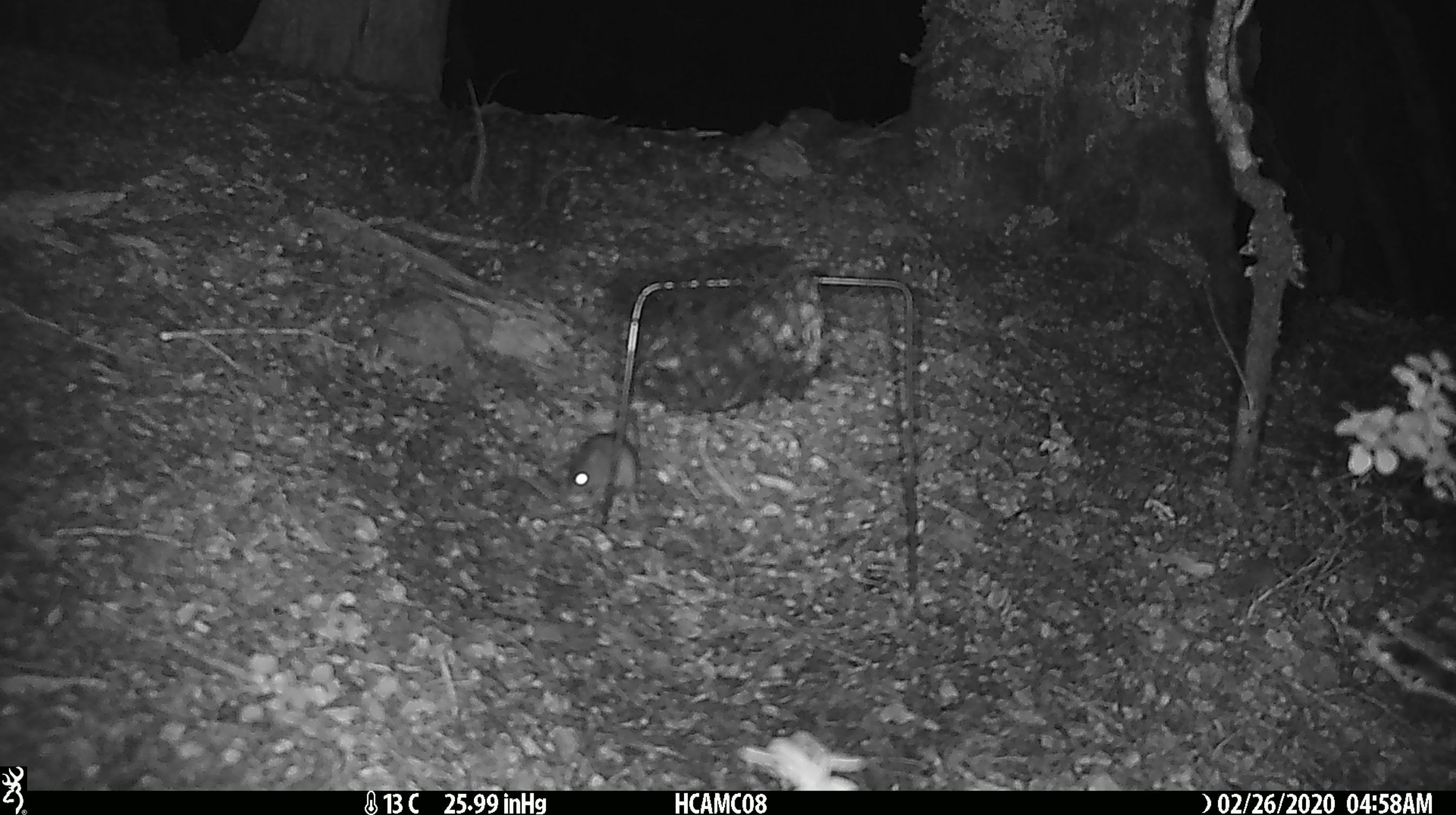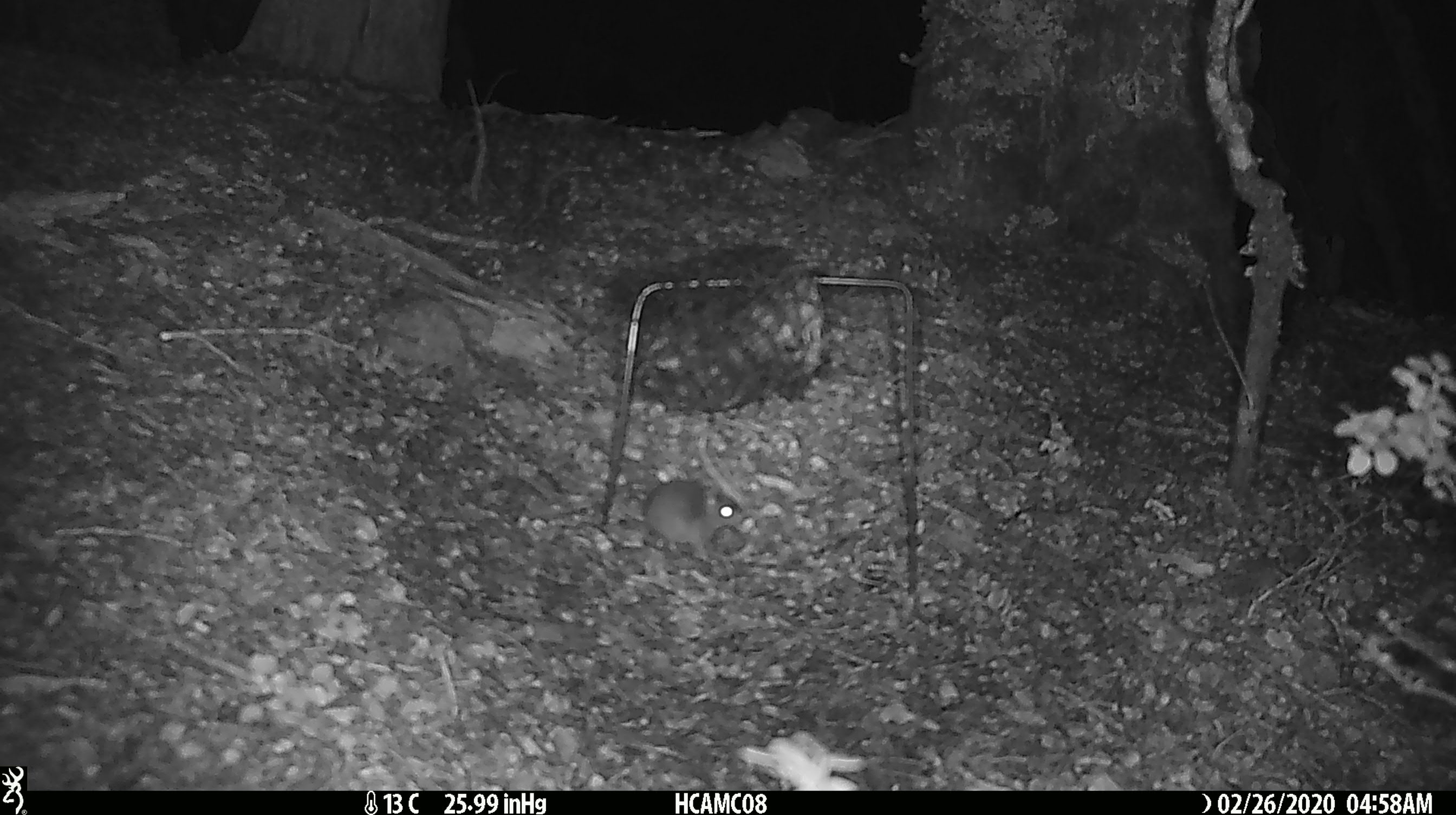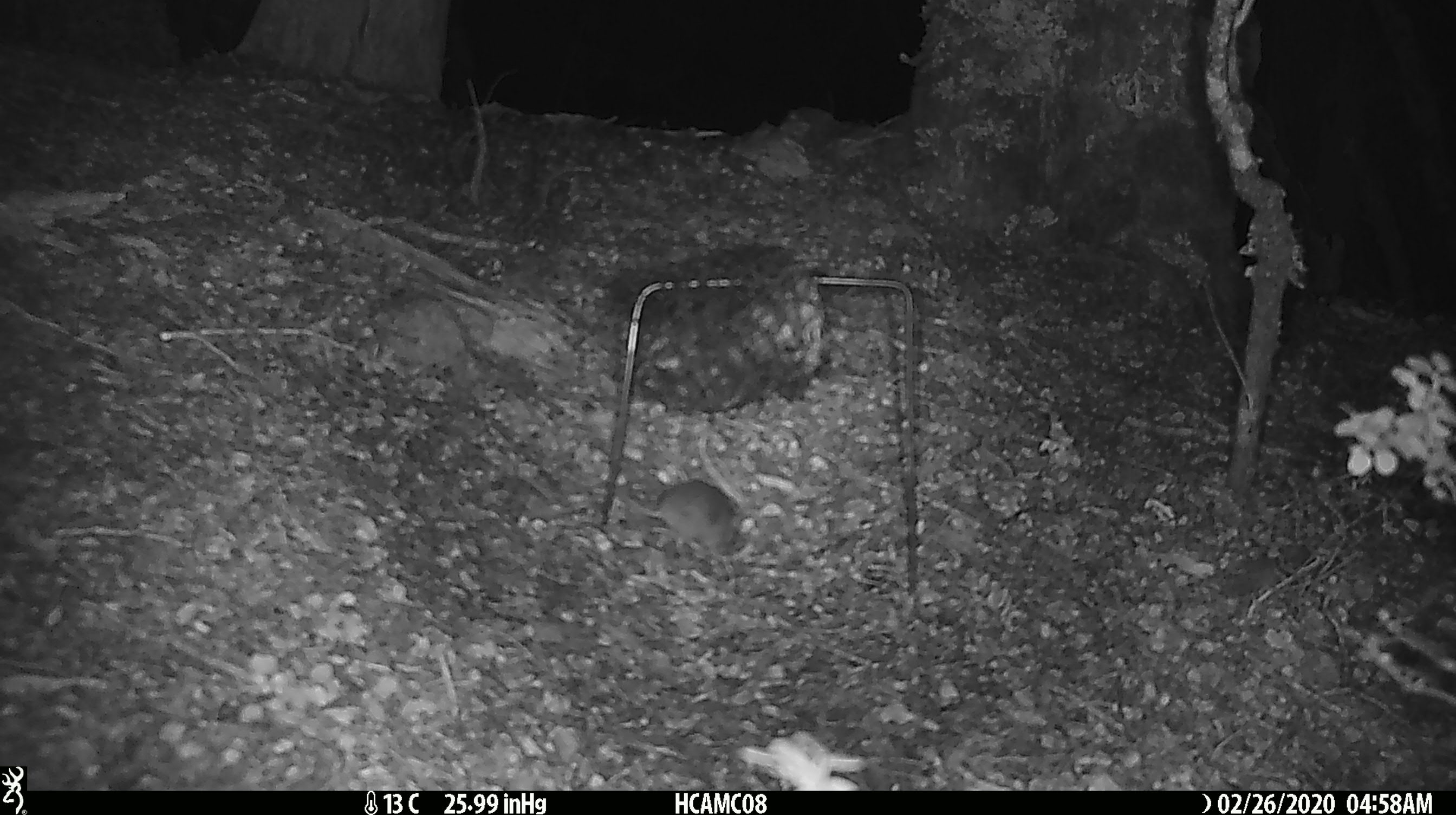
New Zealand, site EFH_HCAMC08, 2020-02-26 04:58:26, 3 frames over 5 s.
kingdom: Animalia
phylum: Chordata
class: Mammalia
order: Rodentia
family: Muridae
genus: Mus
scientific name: Mus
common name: mouse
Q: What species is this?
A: Mouse (Mus).